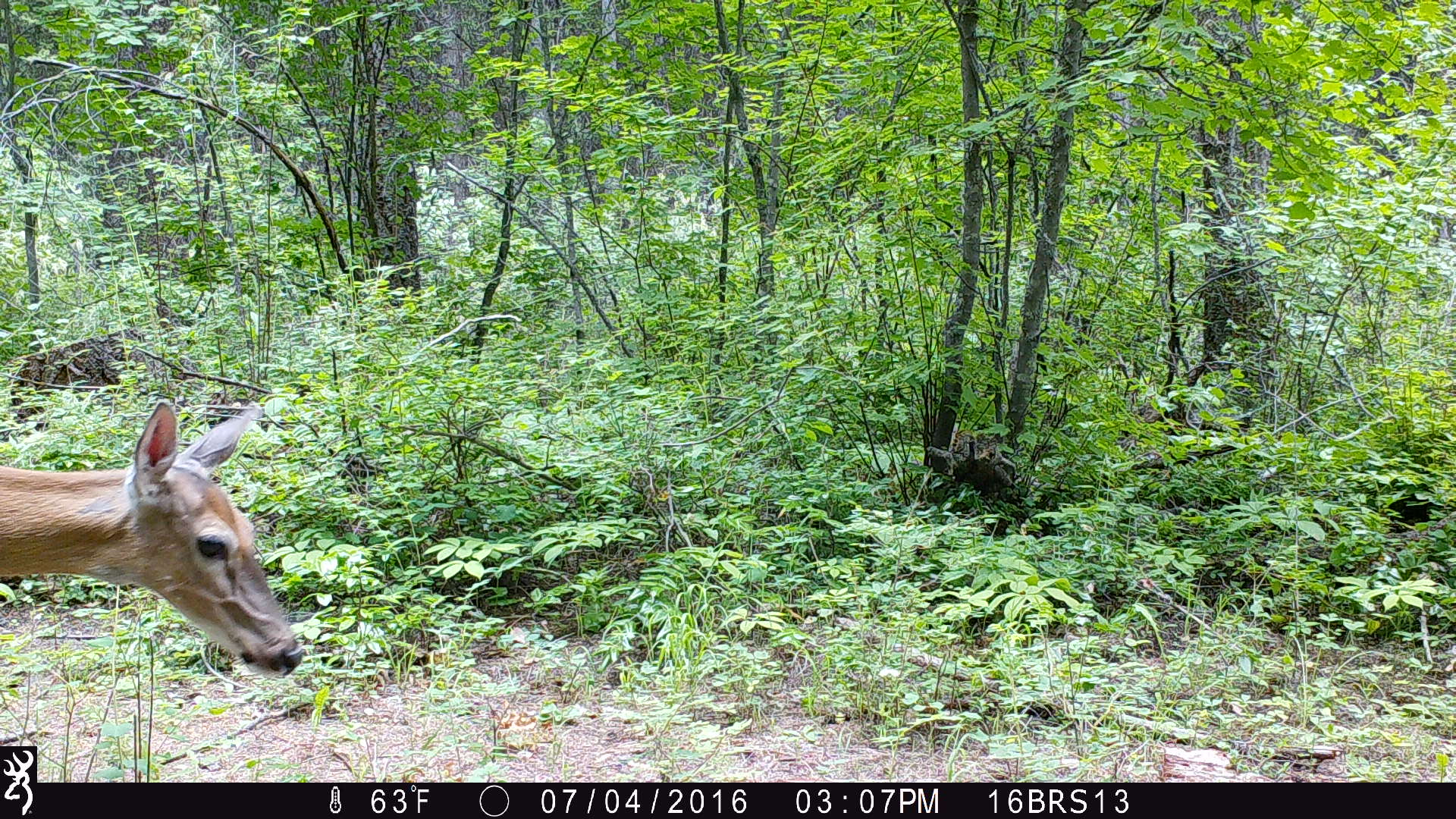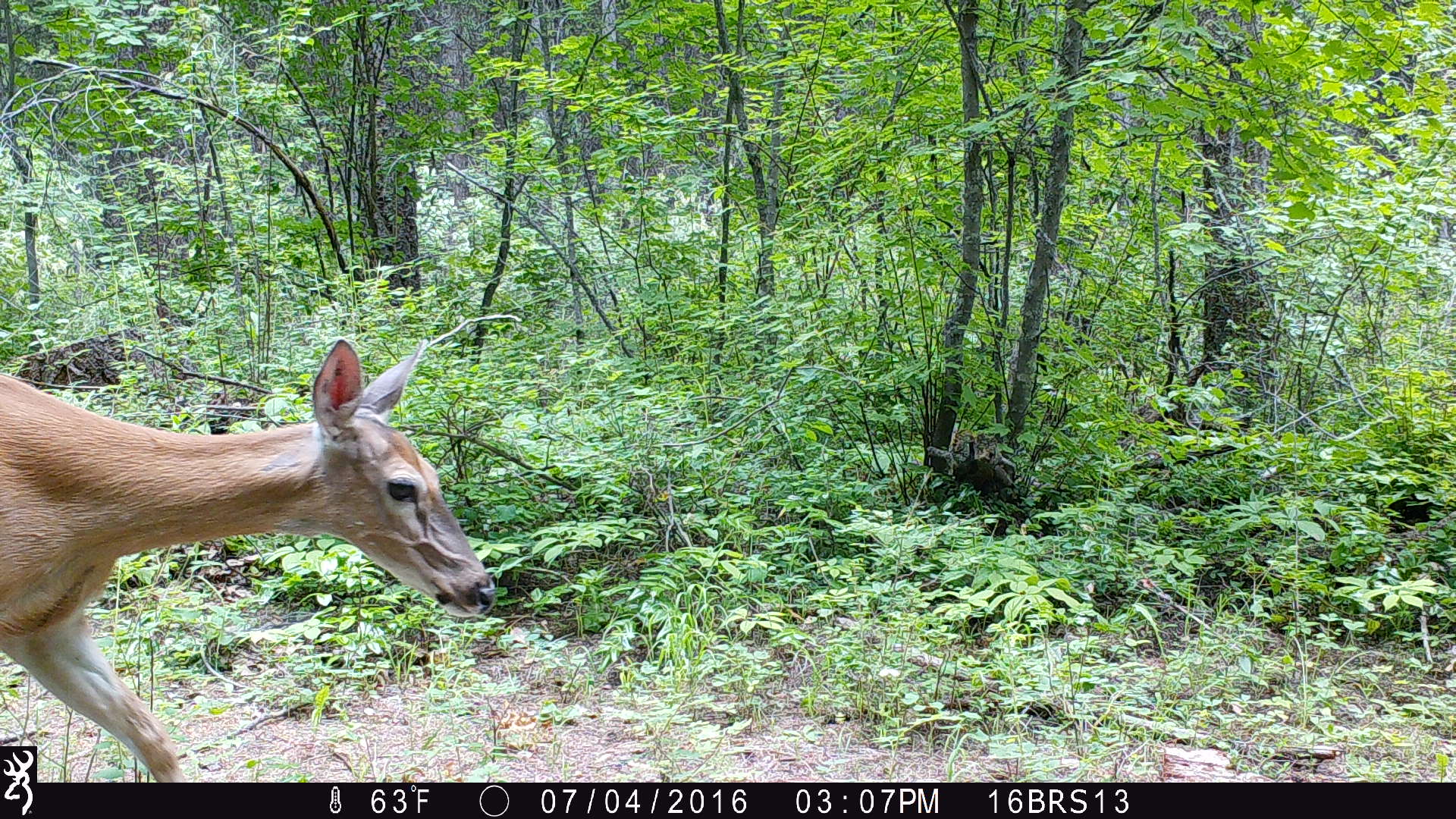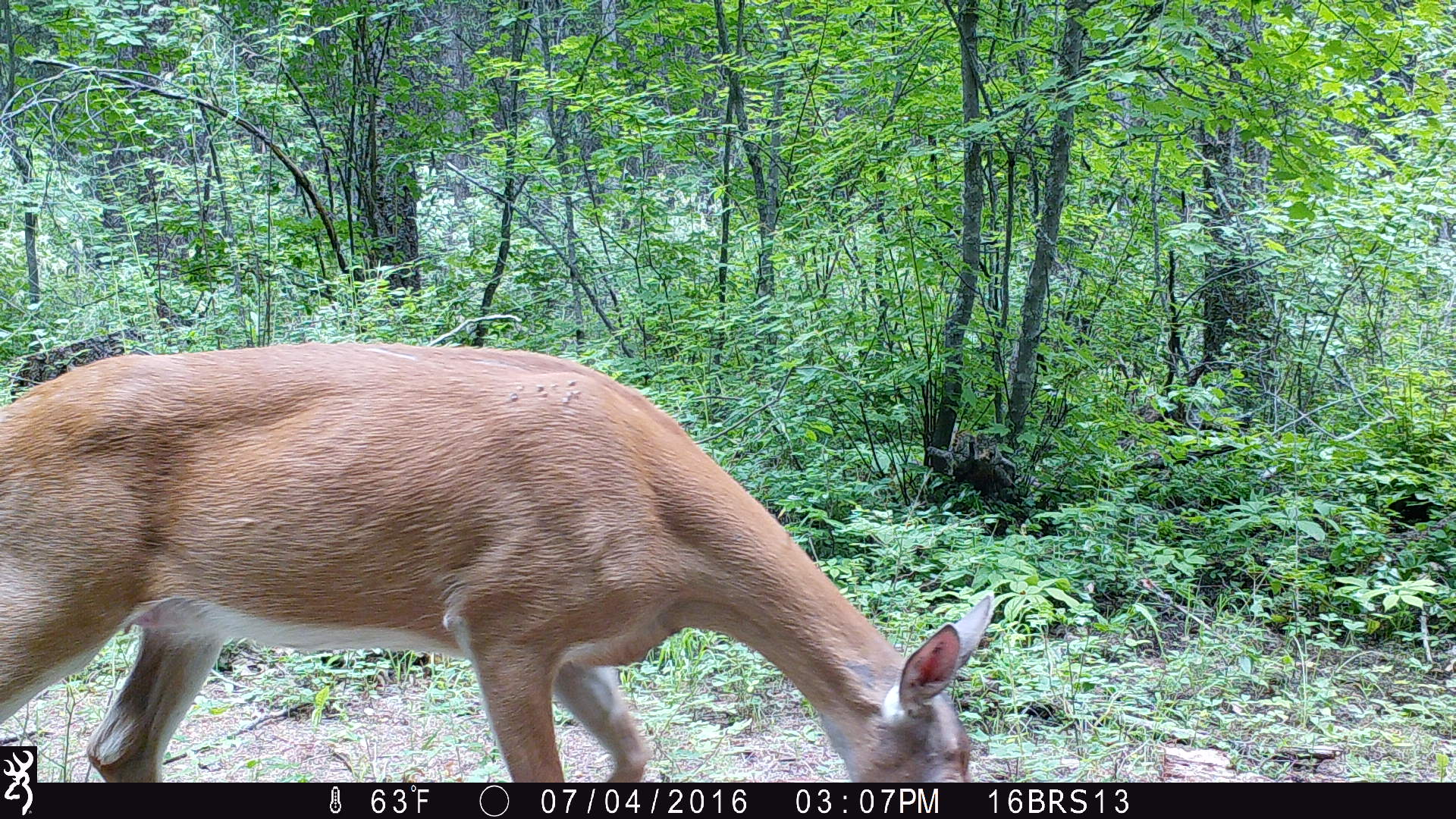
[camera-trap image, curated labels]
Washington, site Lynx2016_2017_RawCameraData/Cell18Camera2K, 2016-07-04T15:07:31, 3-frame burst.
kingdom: Animalia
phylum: Chordata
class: Mammalia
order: Artiodactyla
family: Cervidae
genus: Odocoileus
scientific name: Odocoileus virginianus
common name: white-tailed deer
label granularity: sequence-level